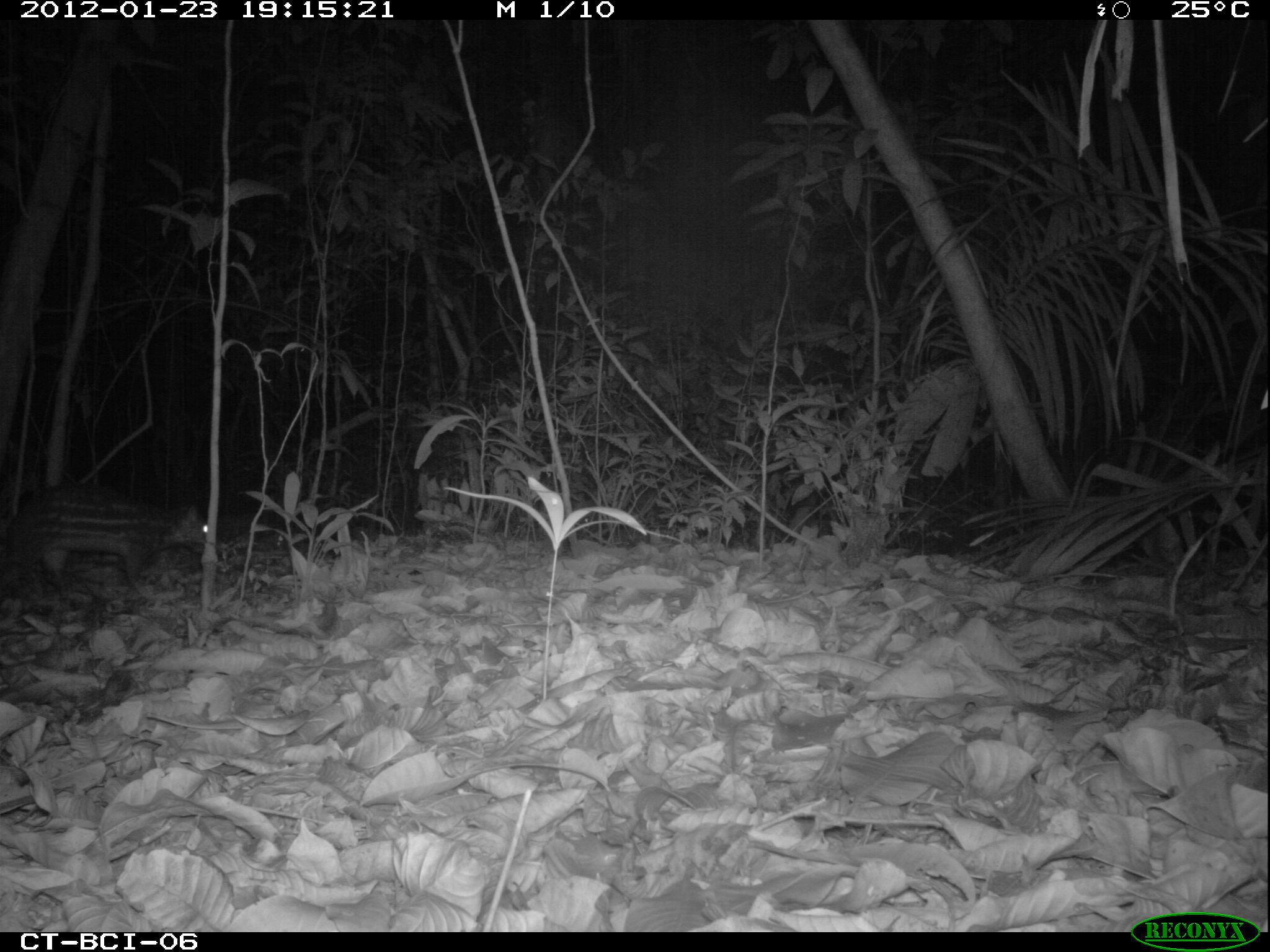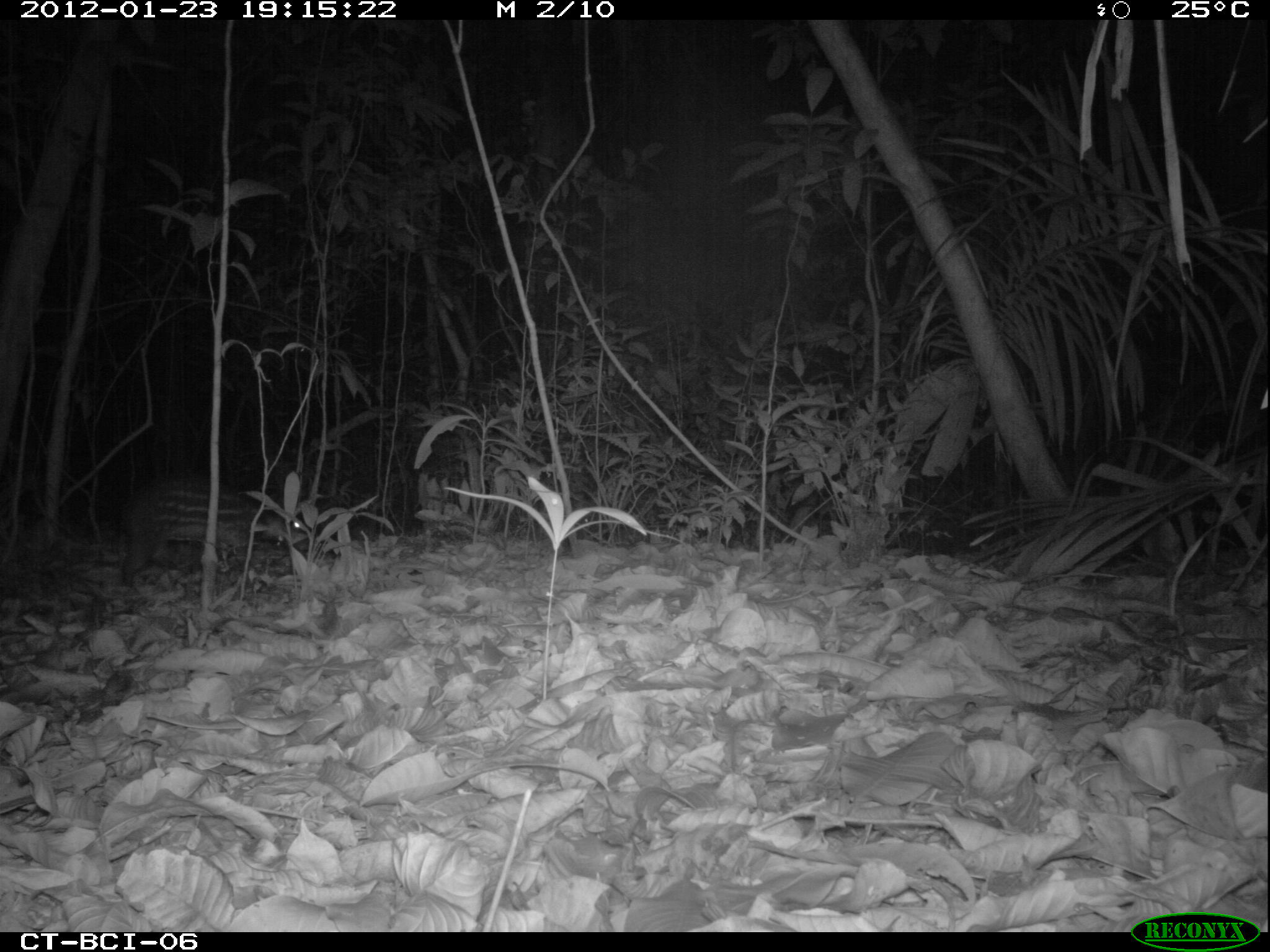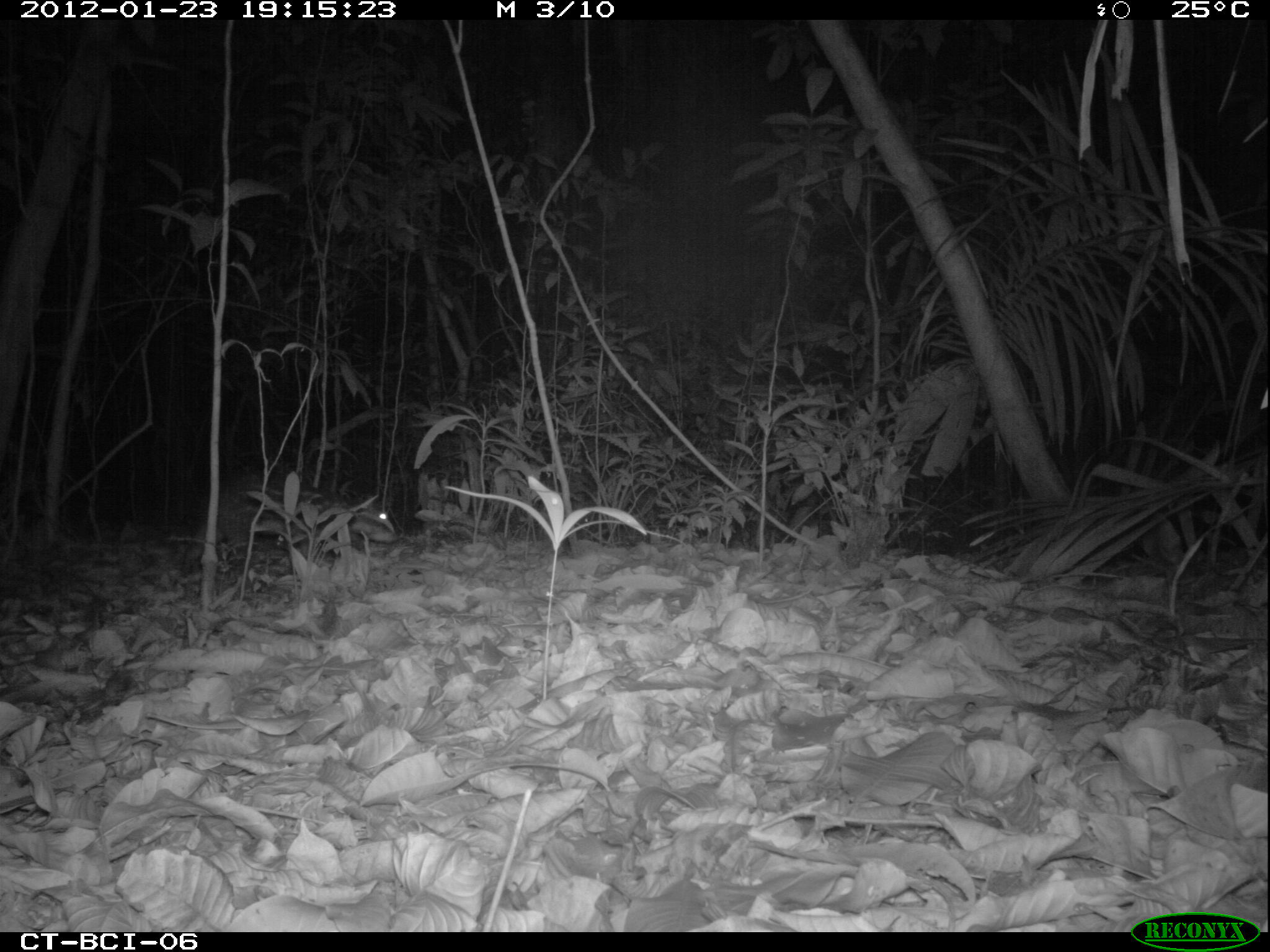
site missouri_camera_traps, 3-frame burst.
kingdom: Animalia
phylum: Chordata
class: Mammalia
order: Rodentia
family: Cuniculidae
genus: Cuniculus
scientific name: Cuniculus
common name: paca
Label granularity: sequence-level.